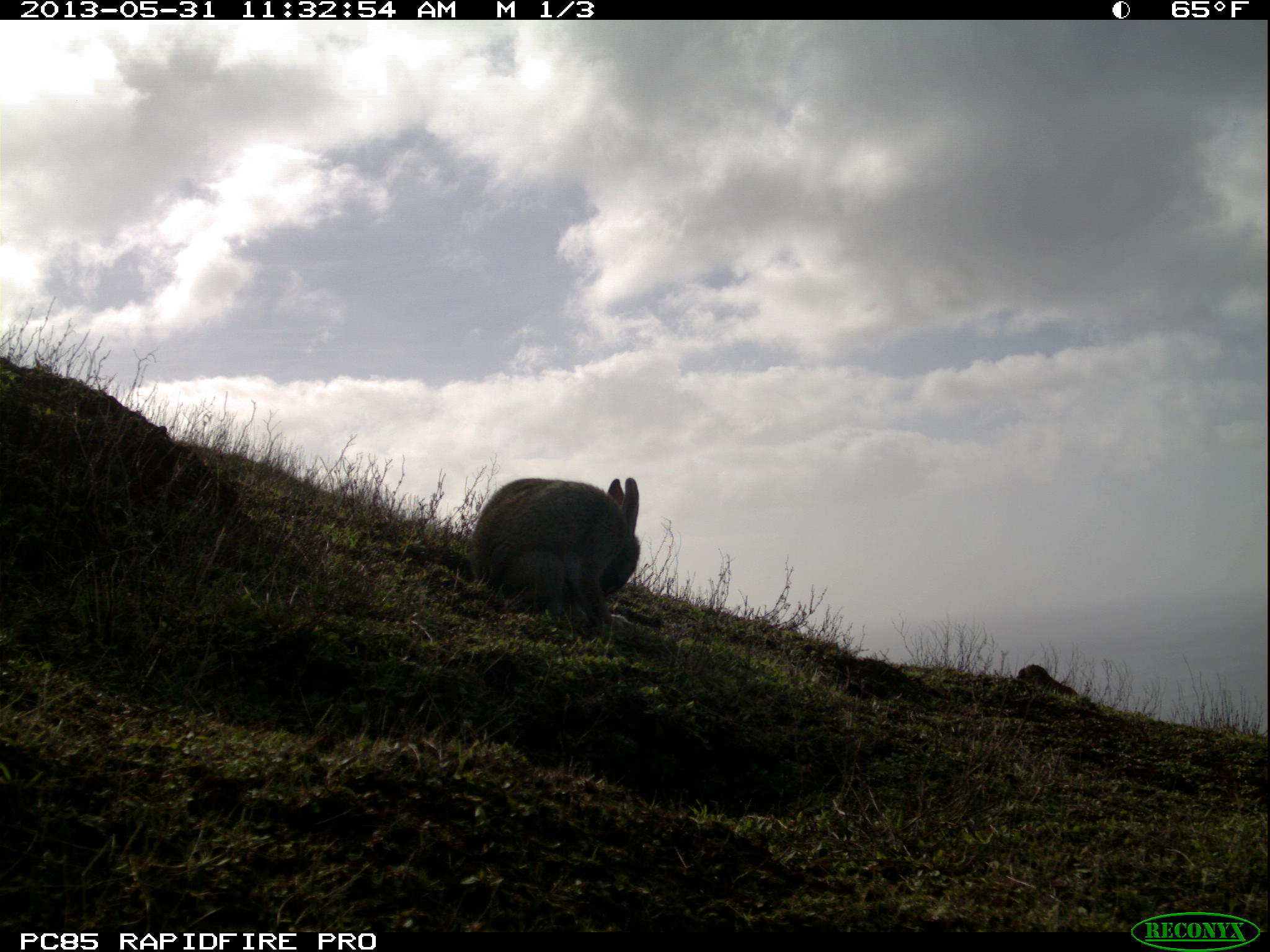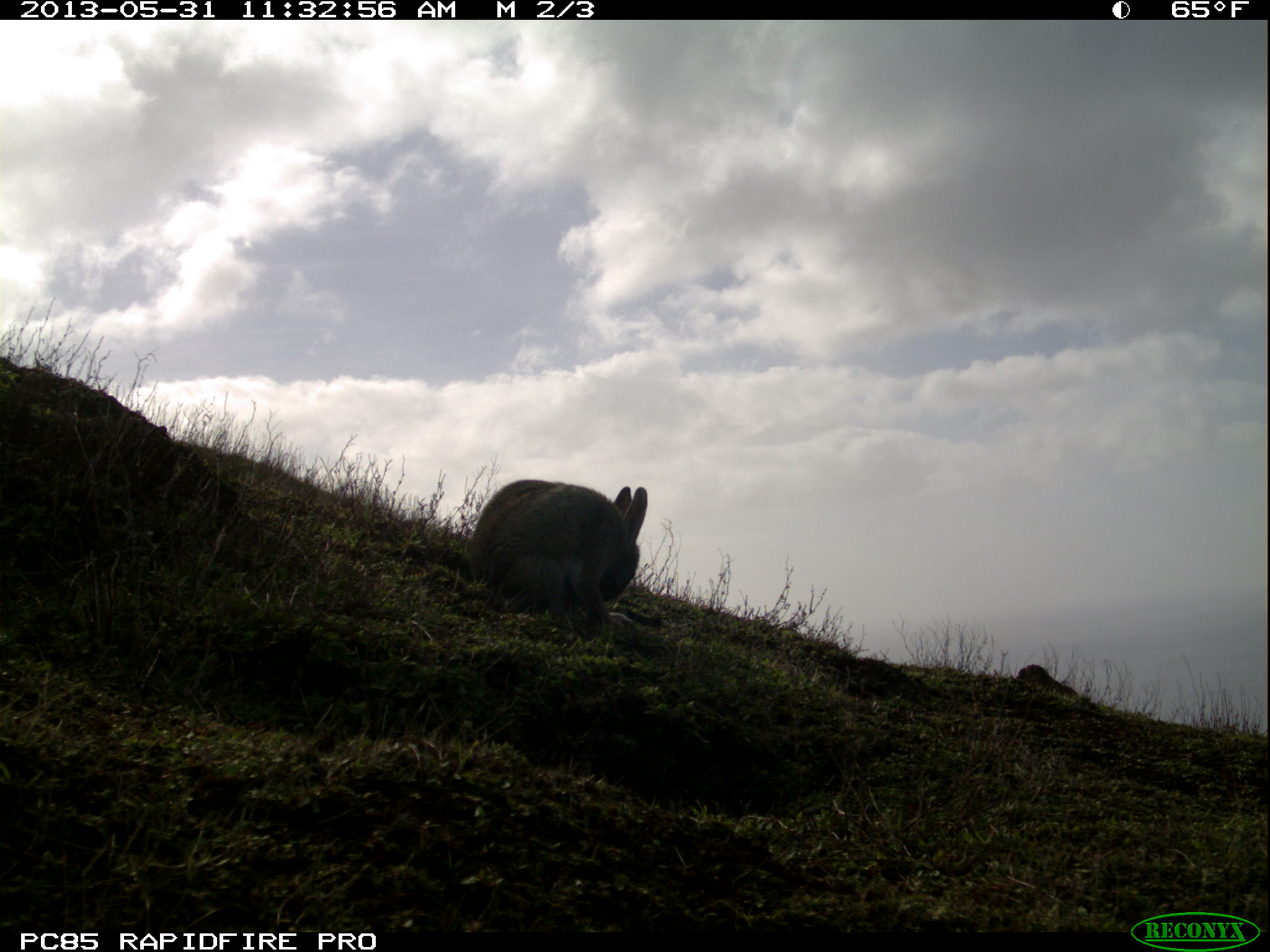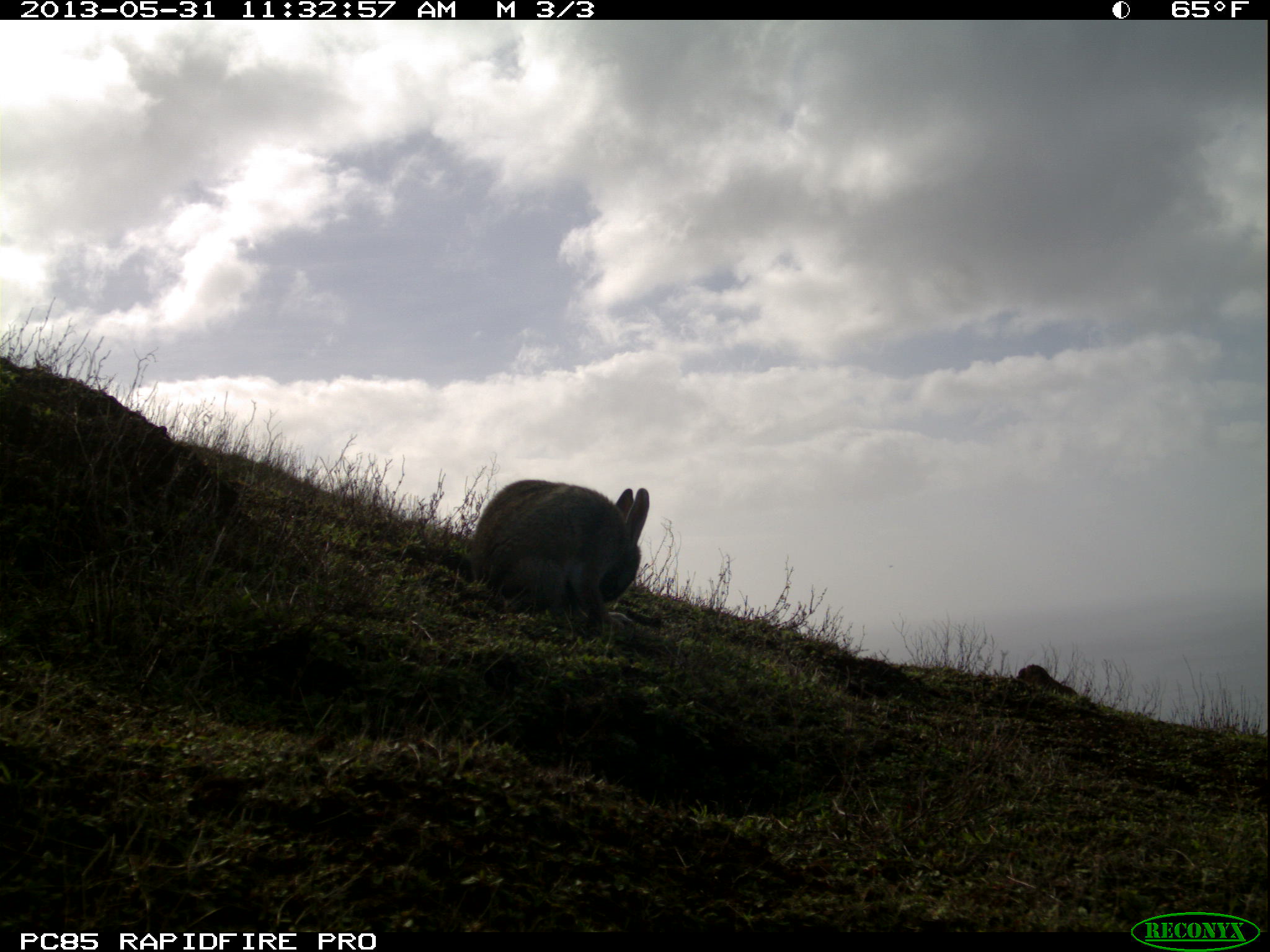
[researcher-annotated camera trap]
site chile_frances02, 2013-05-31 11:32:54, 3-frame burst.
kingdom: Animalia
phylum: Chordata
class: Mammalia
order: Lagomorpha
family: Leporidae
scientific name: Leporidae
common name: rabbits and hares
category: rabbit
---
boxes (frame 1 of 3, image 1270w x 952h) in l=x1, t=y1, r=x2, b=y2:
rabbit: l=463, t=475, r=639, b=646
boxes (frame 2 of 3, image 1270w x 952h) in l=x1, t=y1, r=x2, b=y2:
rabbit: l=461, t=478, r=647, b=643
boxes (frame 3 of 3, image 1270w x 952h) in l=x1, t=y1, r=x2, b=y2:
rabbit: l=462, t=478, r=649, b=645